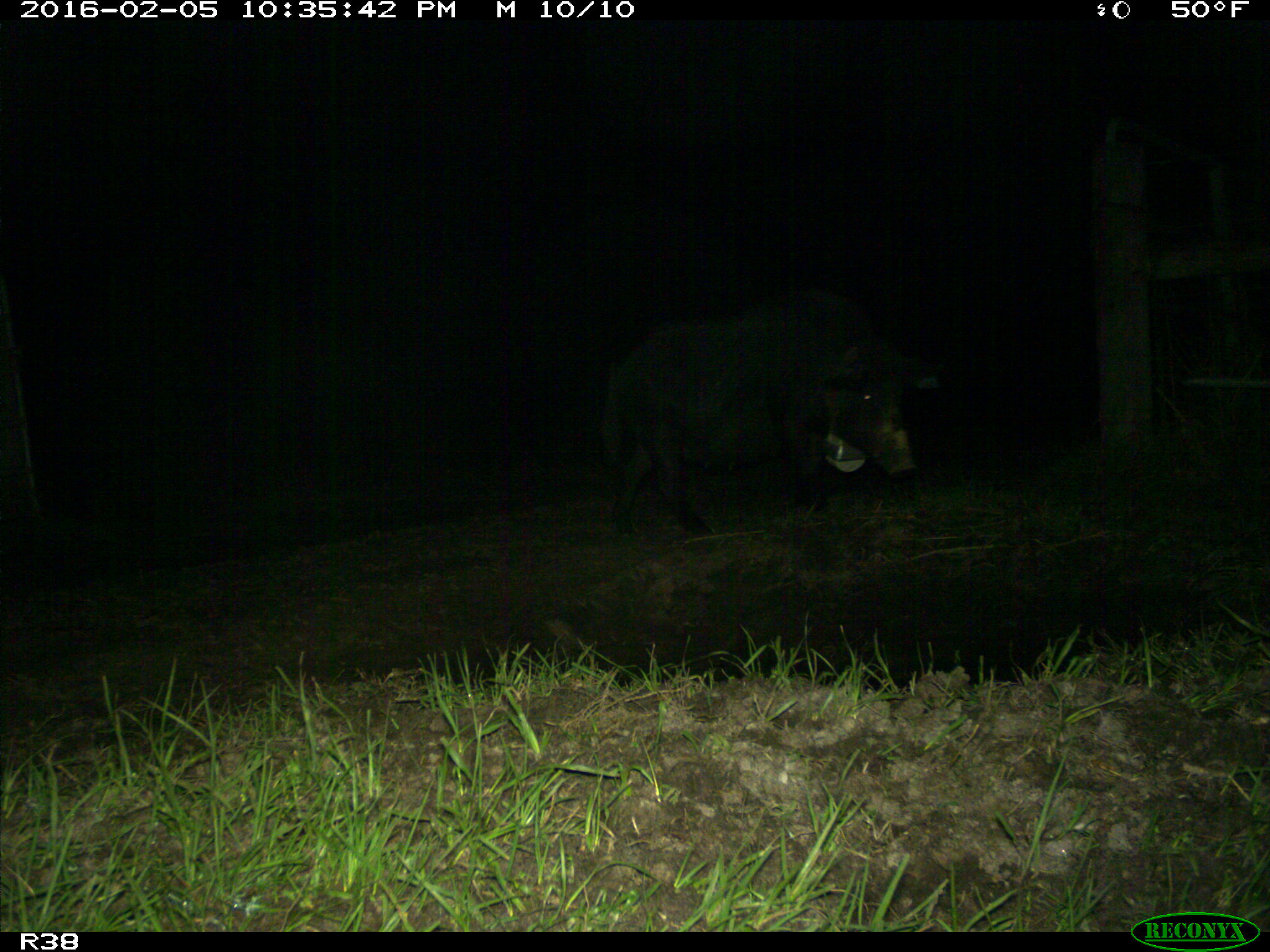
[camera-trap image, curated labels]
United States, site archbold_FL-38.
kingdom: Animalia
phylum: Chordata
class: Mammalia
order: Artiodactyla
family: Suidae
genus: Sus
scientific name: Sus scrofa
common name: wild boar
Sus scrofa (wild boar).